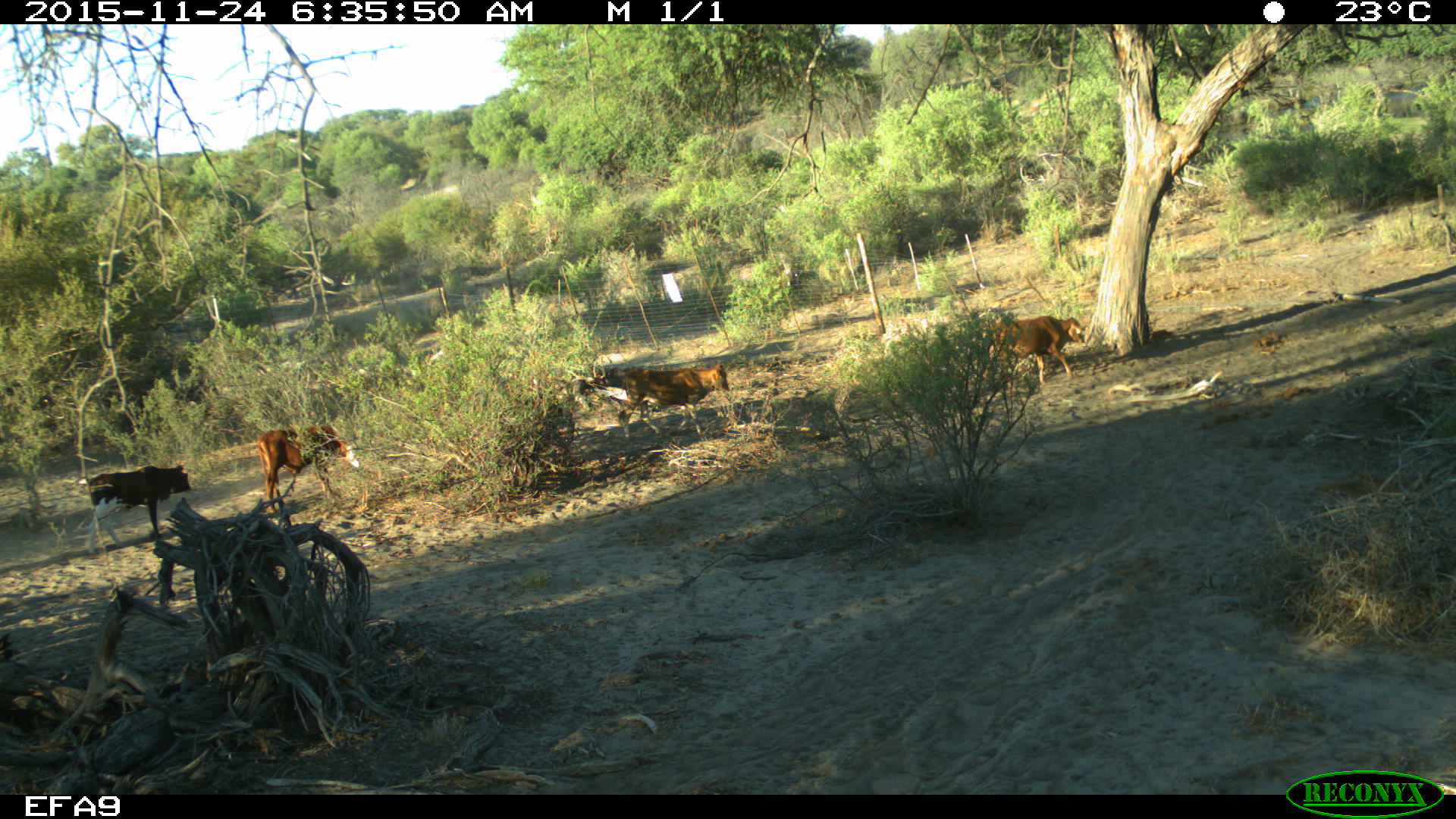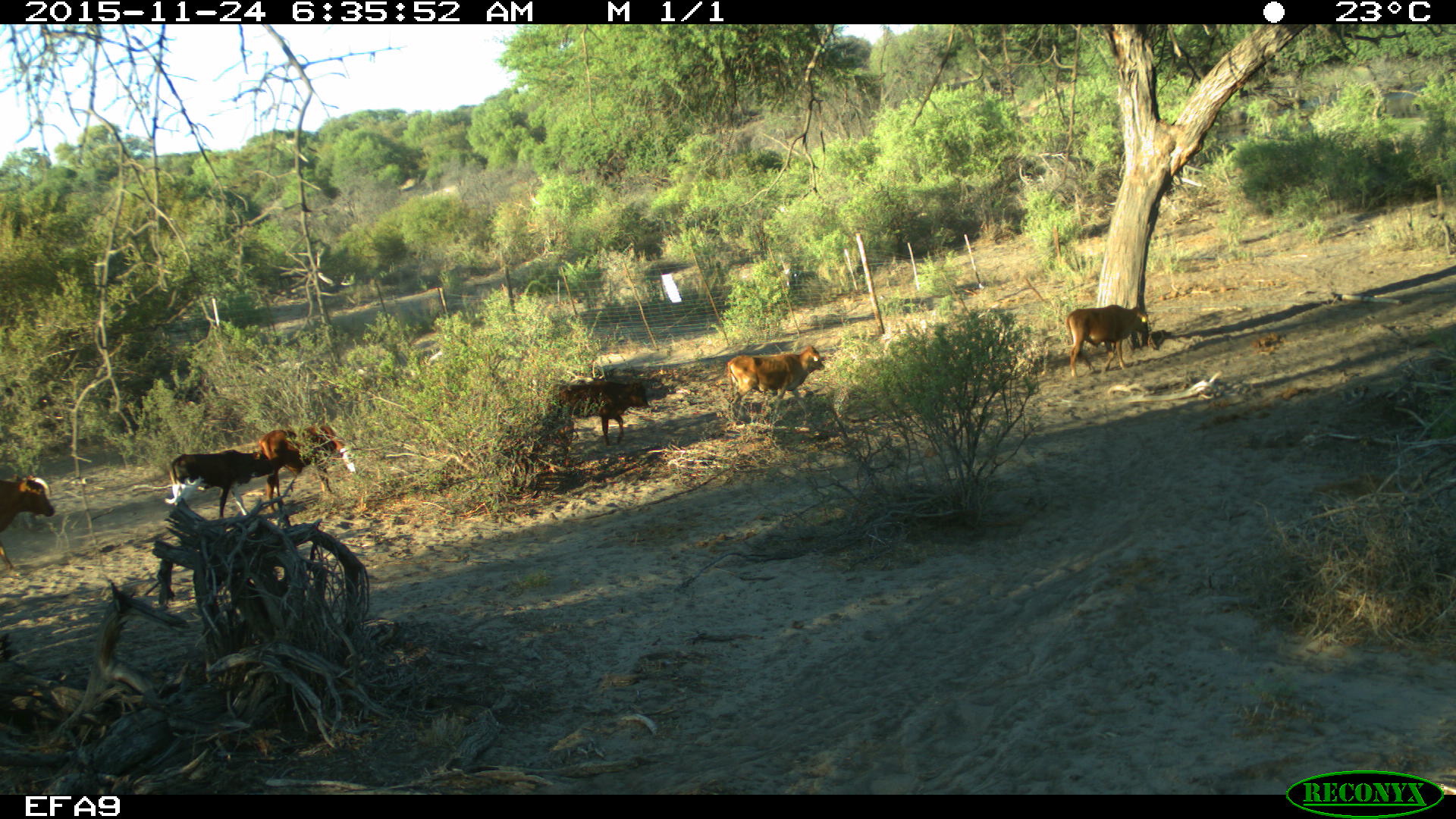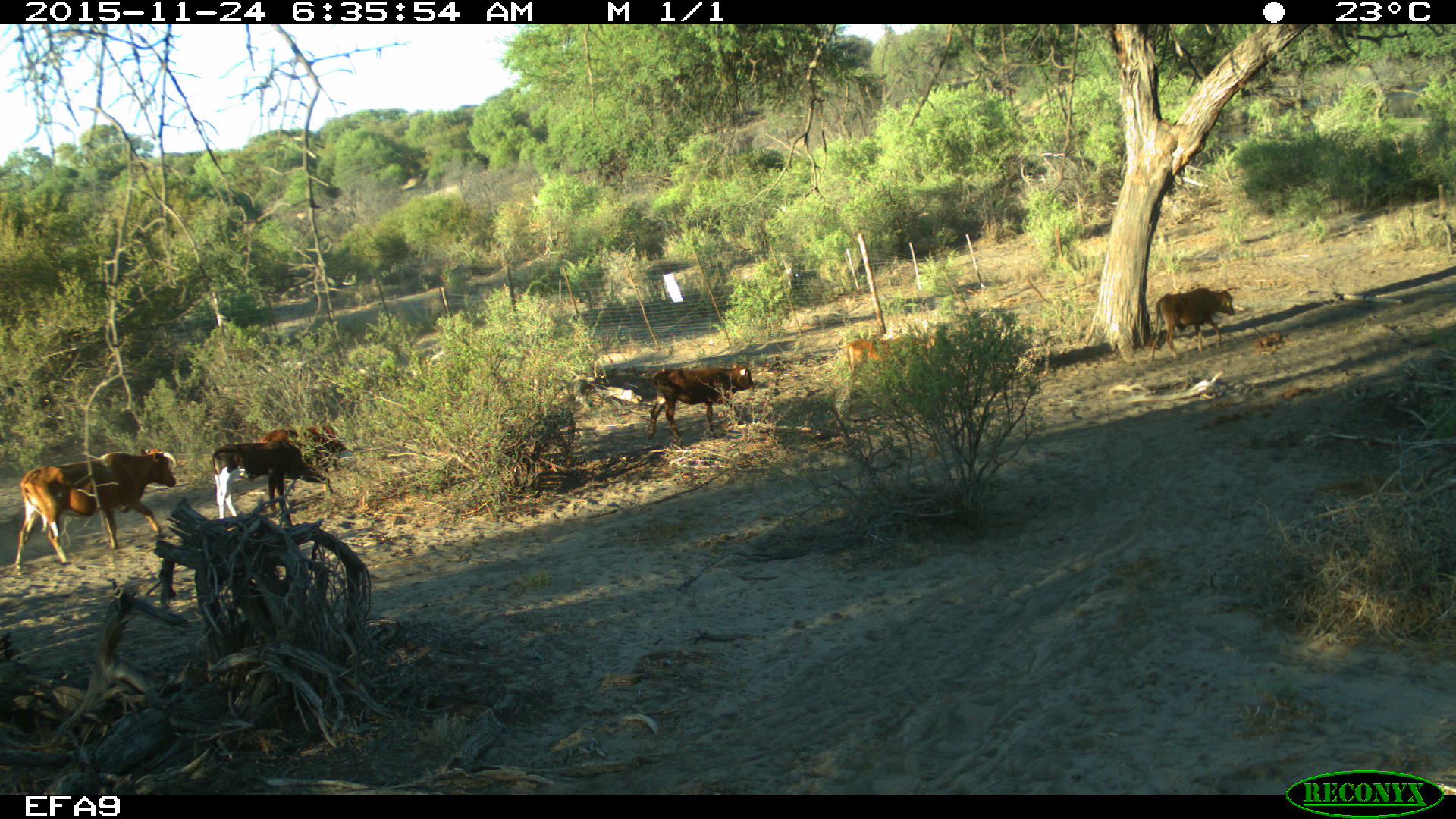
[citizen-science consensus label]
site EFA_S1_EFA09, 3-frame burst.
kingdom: Animalia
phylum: Chordata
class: Mammalia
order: Artiodactyla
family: Bovidae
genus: Bos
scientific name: Bos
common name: cattle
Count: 6.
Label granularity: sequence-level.